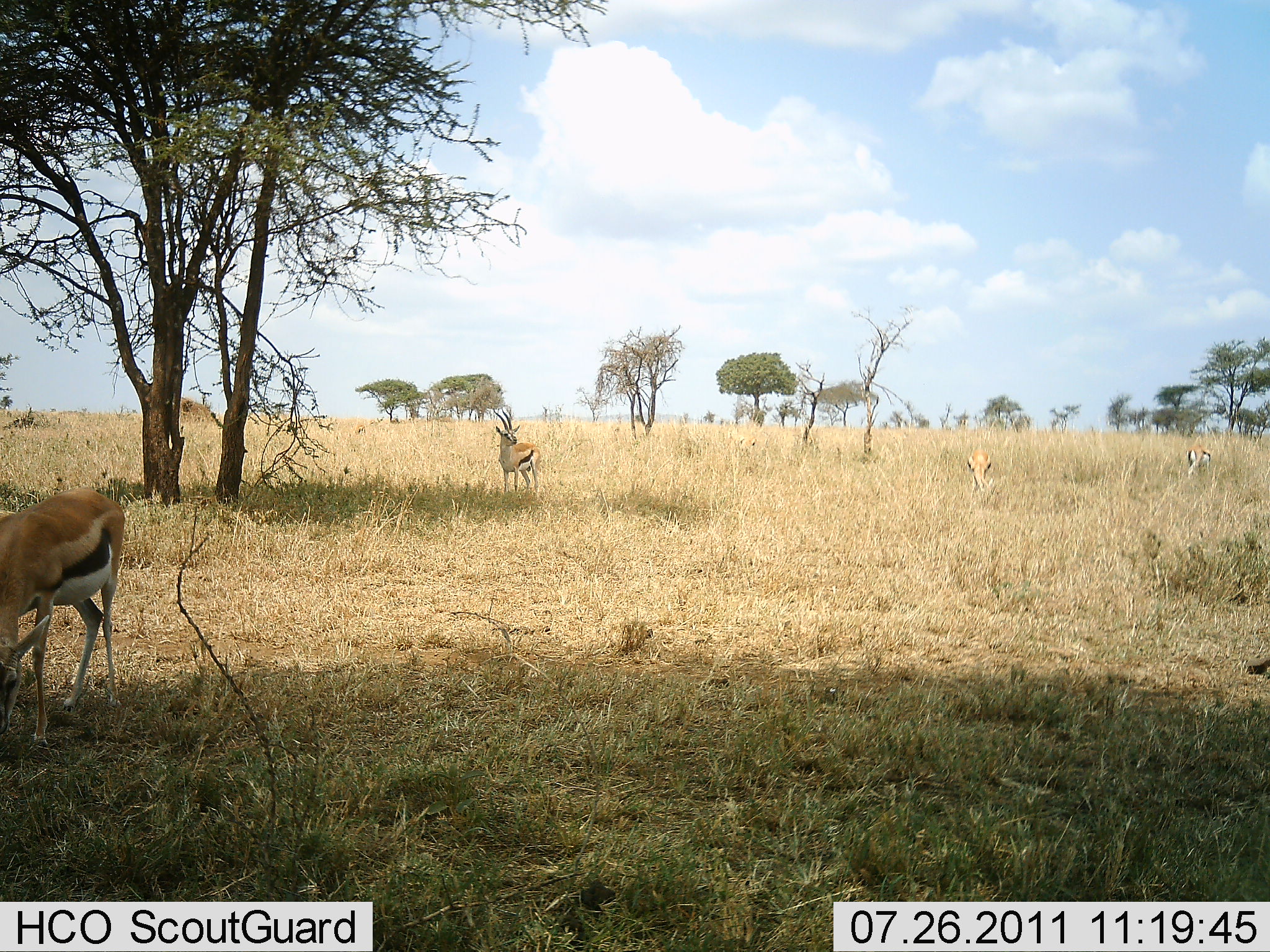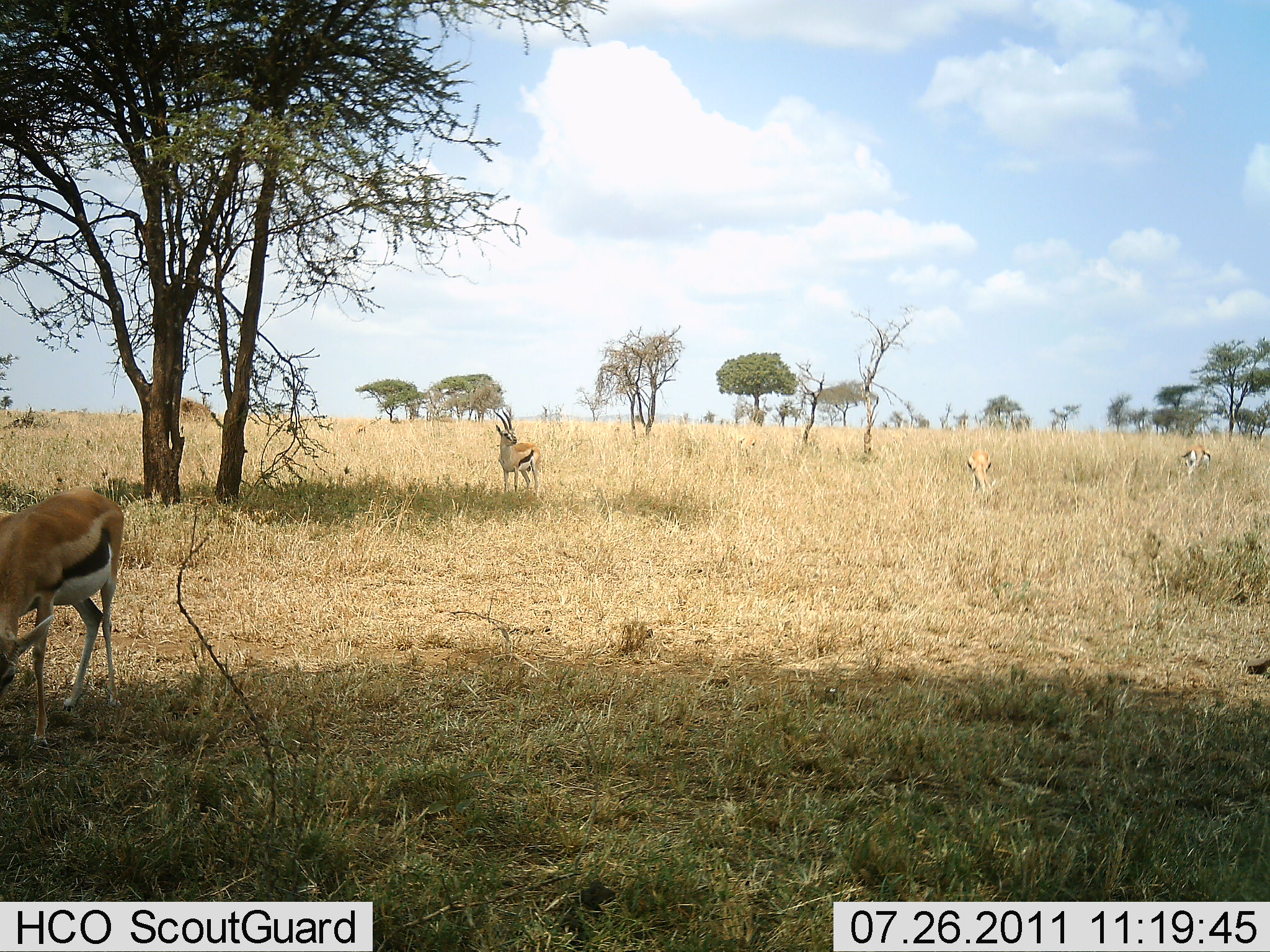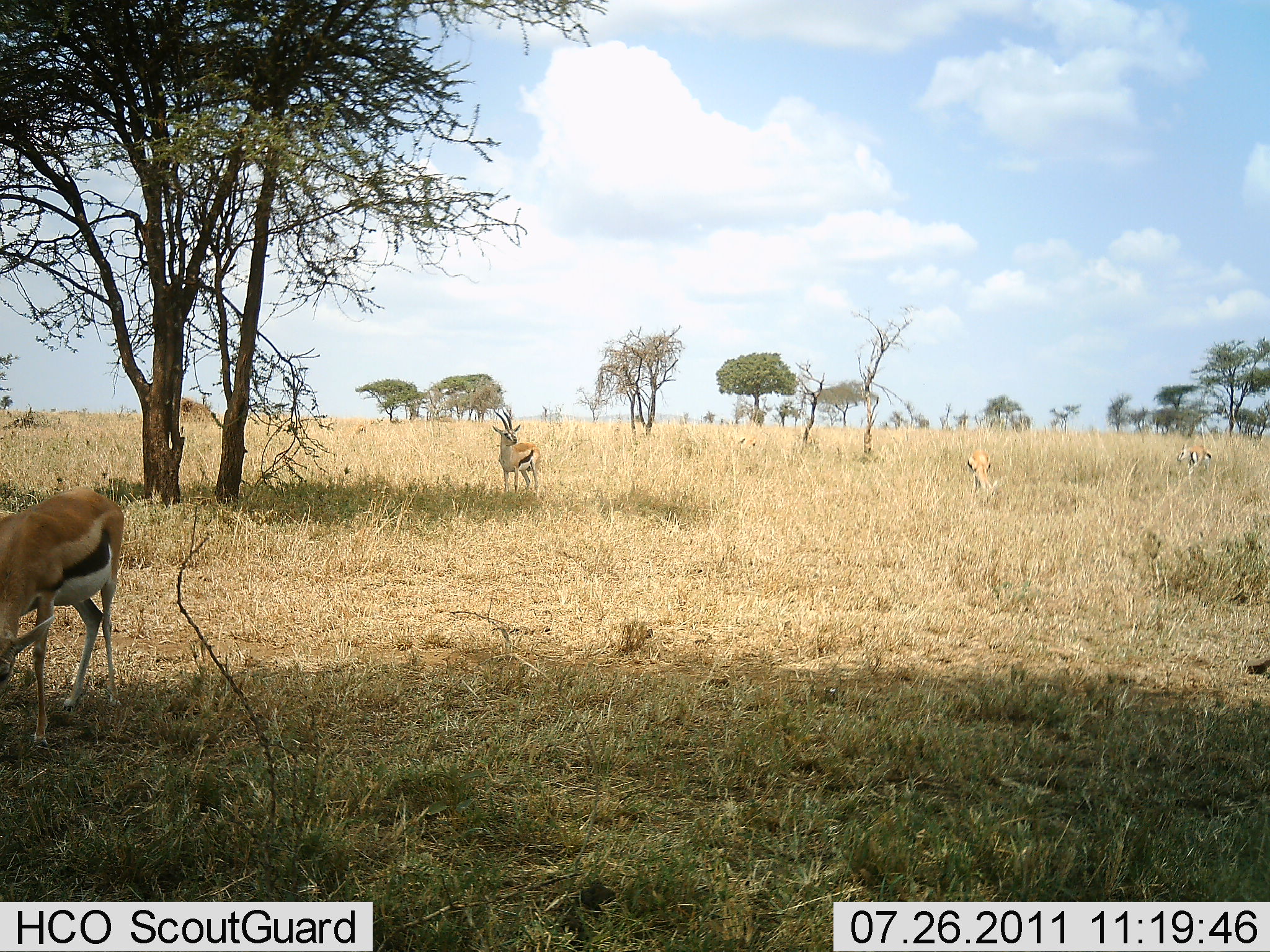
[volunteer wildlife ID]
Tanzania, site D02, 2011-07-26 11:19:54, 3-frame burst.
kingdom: Animalia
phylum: Chordata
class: Mammalia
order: Artiodactyla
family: Bovidae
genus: Eudorcas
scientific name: Eudorcas thomsonii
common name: thomson's gazelle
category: gazellethomsons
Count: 4.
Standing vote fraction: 83%.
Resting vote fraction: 8%.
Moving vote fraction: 0%.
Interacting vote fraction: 0%.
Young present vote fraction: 0%.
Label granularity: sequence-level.